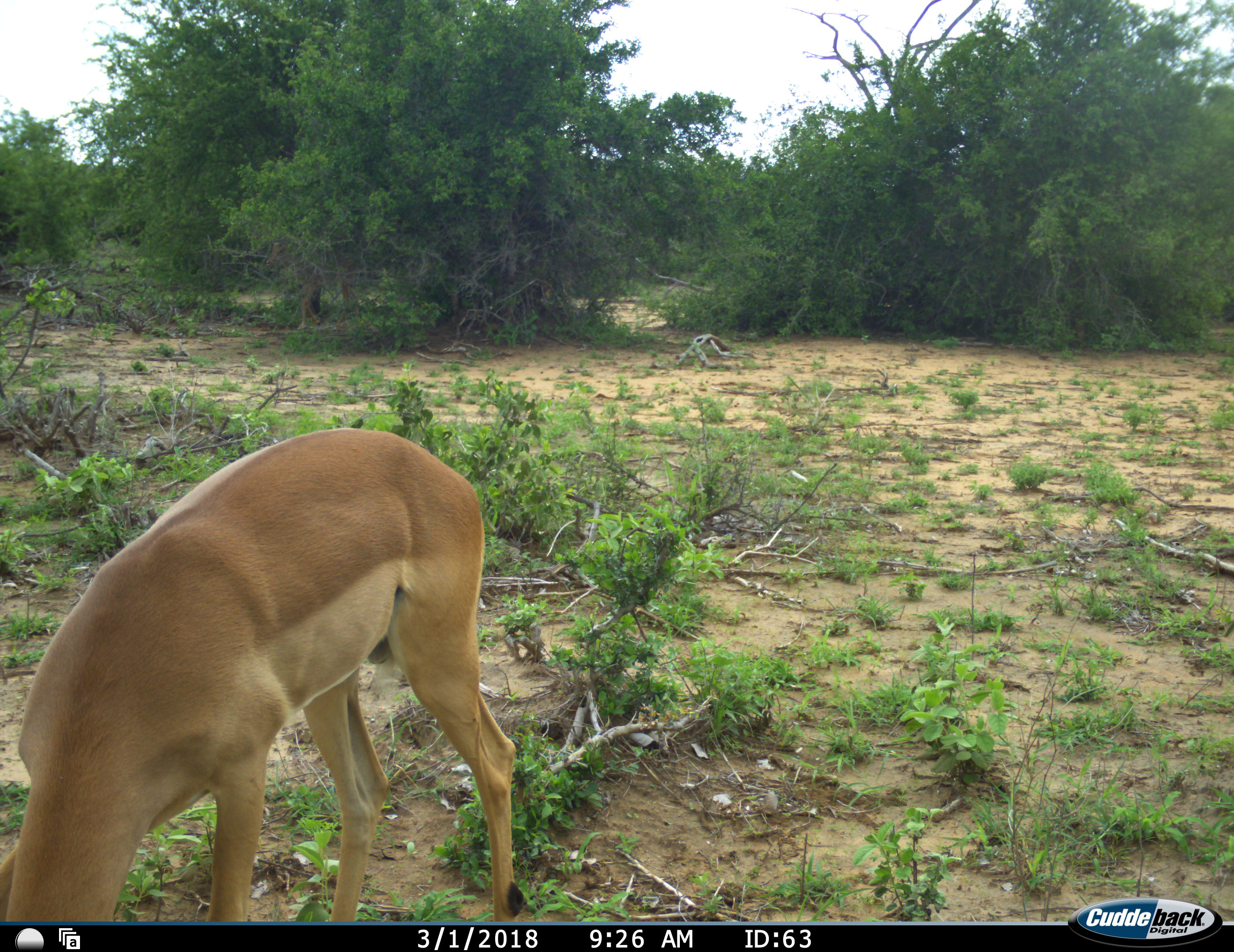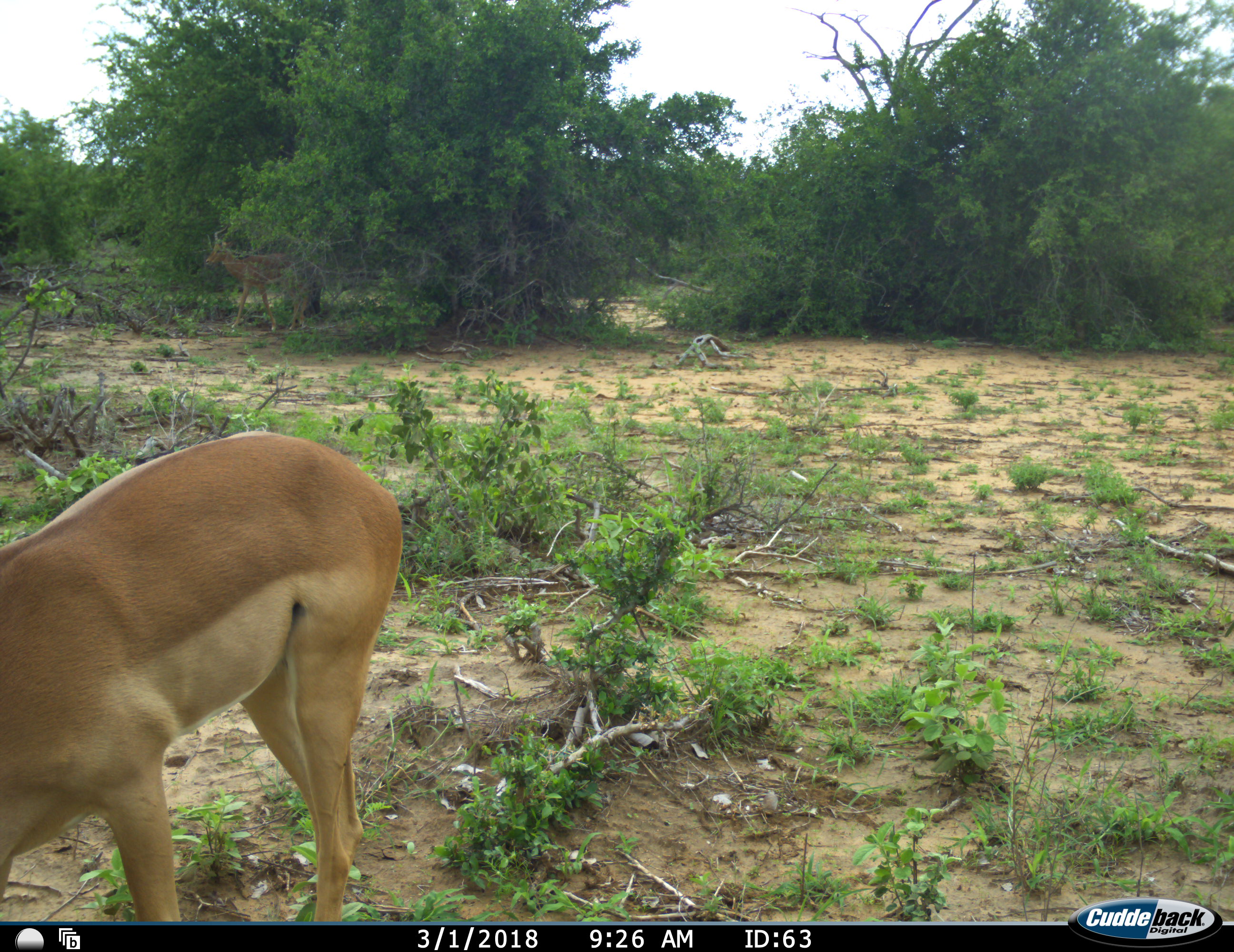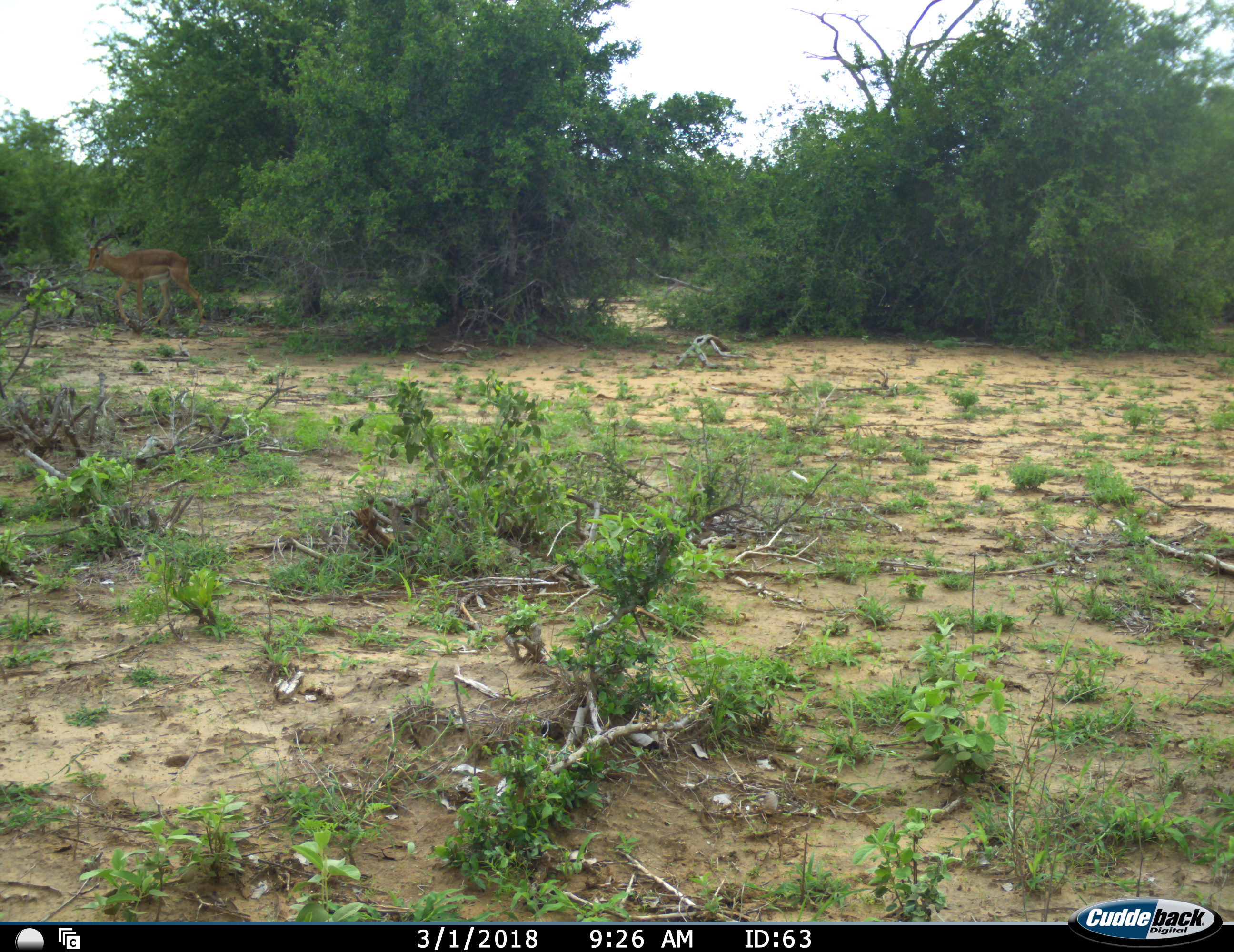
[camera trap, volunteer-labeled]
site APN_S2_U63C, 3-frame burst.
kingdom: Animalia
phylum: Chordata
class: Mammalia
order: Artiodactyla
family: Bovidae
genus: Aepyceros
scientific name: Aepyceros melampus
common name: impala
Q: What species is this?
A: Impala (Aepyceros melampus).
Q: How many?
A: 2.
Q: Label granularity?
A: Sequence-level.